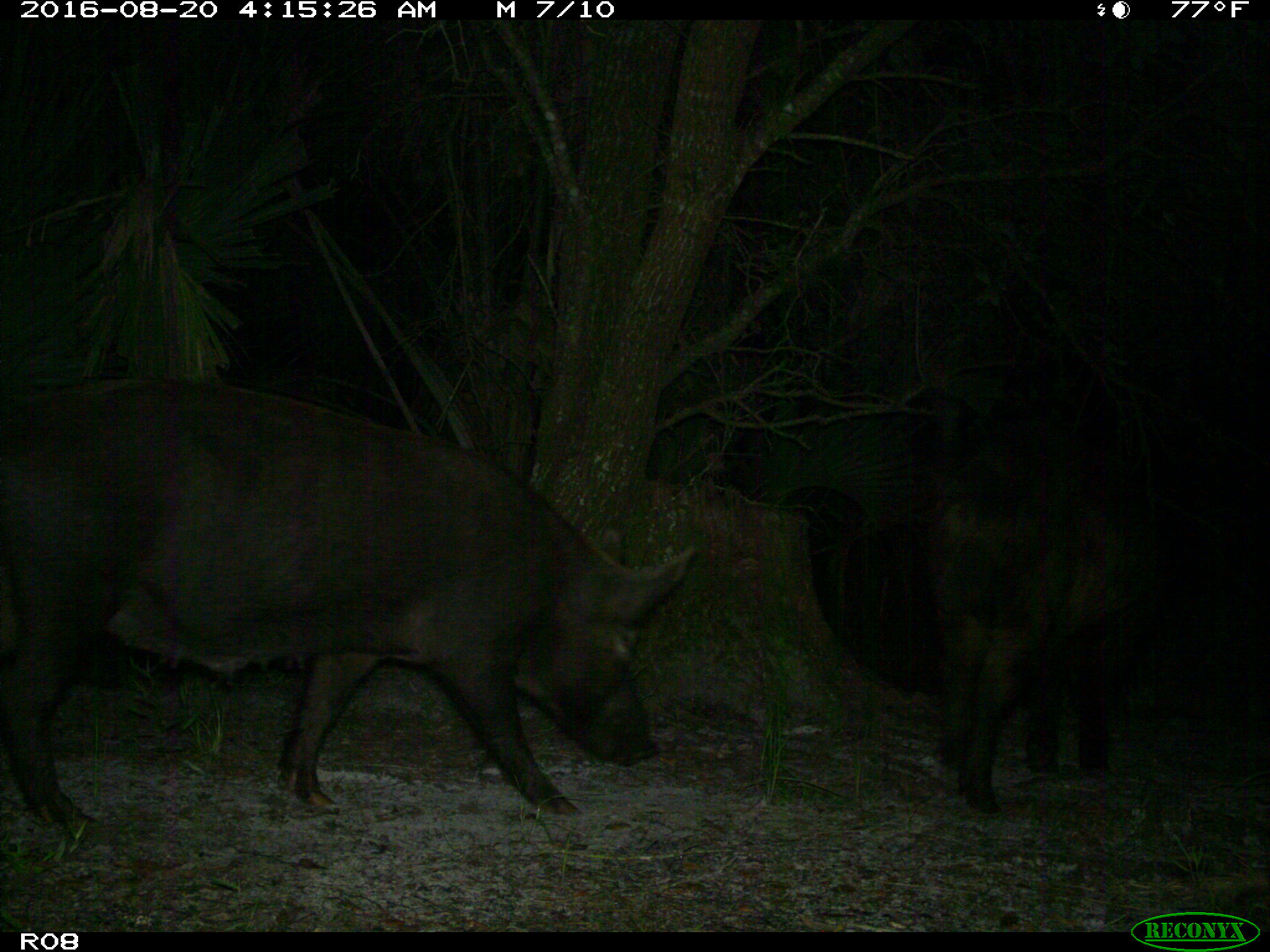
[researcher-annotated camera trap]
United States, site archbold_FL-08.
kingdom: Animalia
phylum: Chordata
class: Mammalia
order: Artiodactyla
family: Suidae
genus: Sus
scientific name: Sus scrofa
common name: wild boar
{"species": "Sus scrofa (wild boar)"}